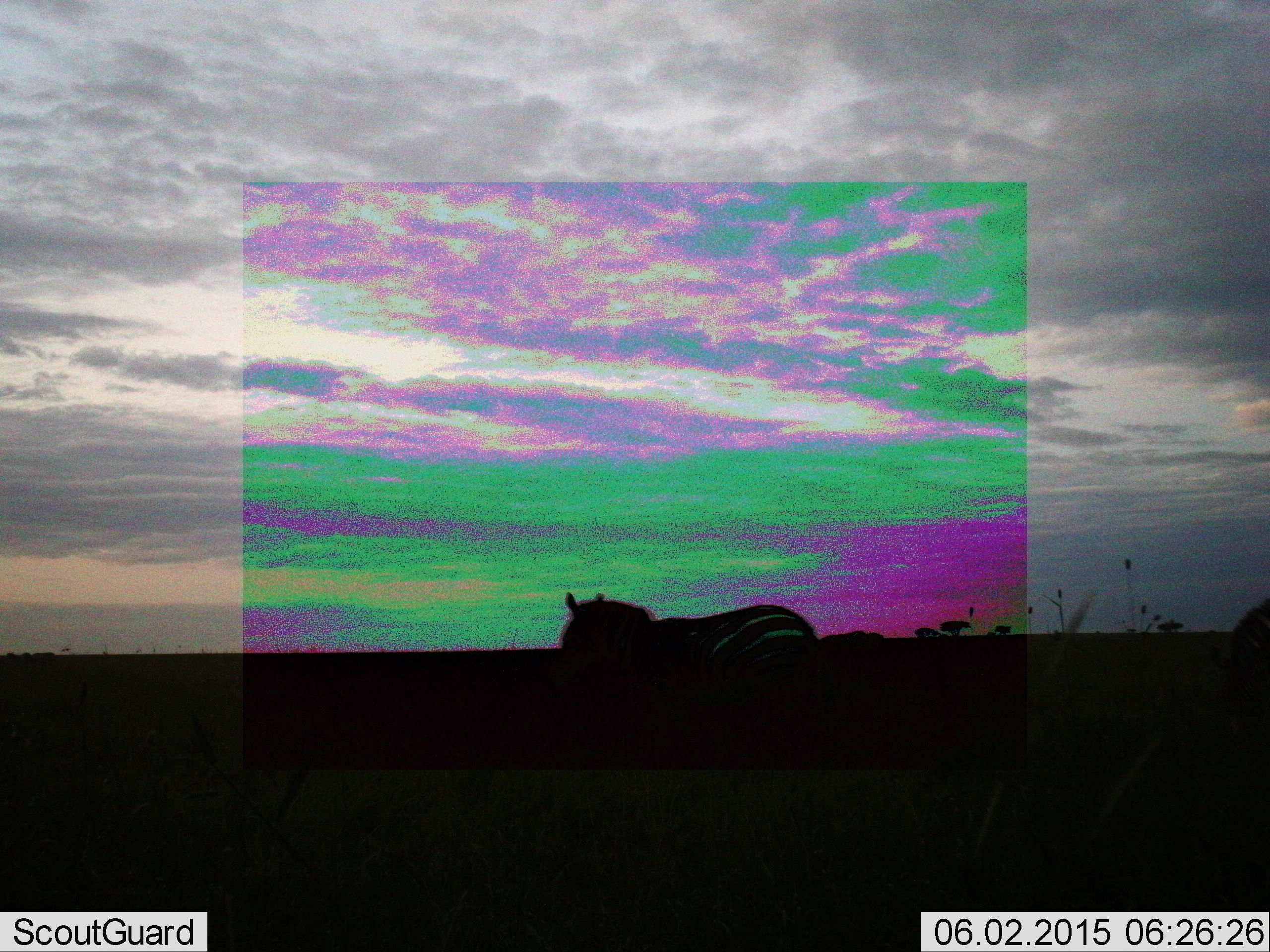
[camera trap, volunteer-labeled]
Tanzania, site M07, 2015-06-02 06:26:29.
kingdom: Animalia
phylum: Chordata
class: Mammalia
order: Perissodactyla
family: Equidae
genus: Equus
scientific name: Equus quagga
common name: plains zebra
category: zebra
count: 2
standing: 80%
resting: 0%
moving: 20%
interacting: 0%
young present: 0%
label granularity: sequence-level